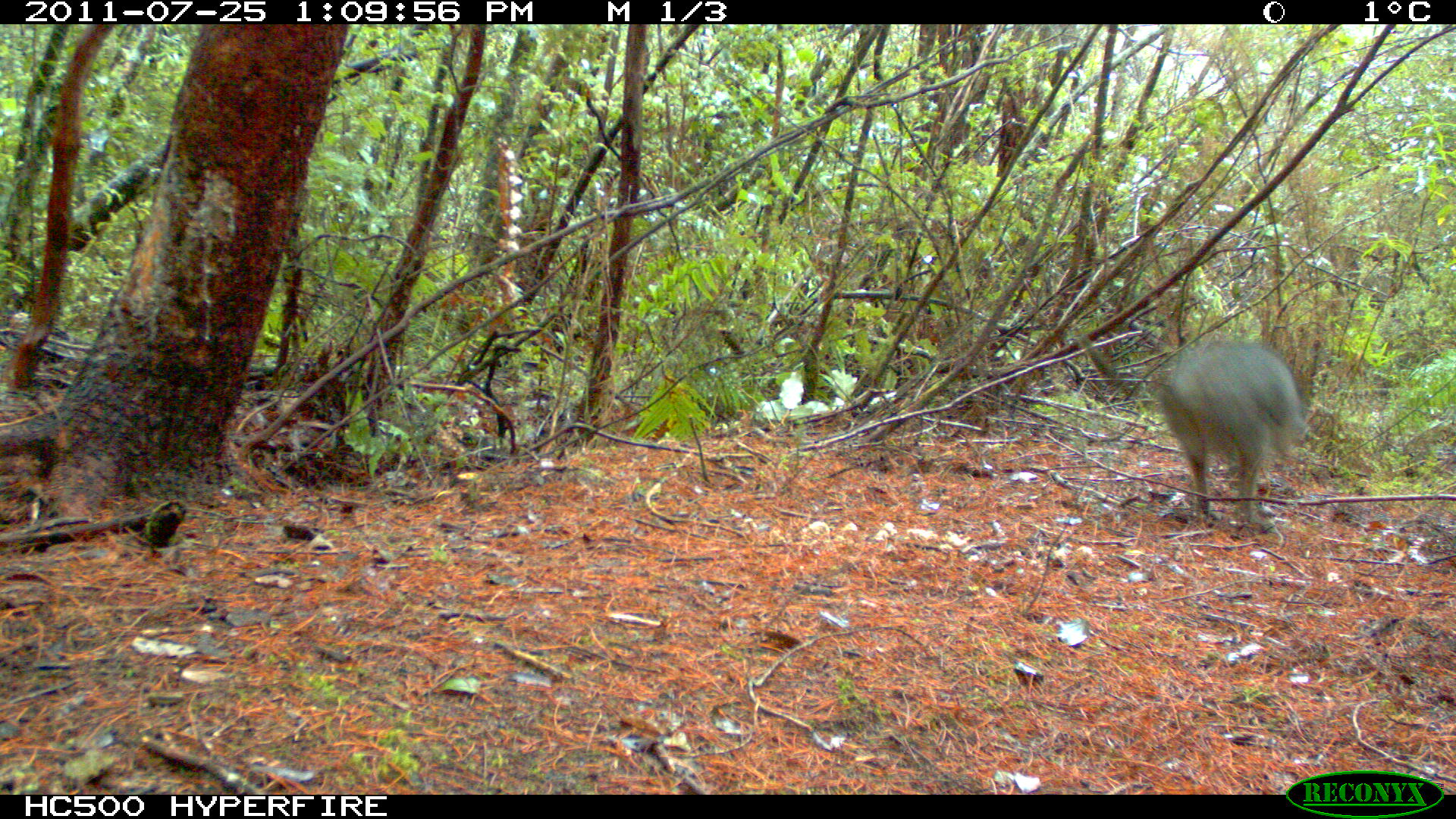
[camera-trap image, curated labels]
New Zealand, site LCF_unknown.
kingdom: Animalia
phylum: Chordata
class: Mammalia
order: Diprotodontia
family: Macropodidae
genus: Notamacropus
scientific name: Notamacropus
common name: wallaby